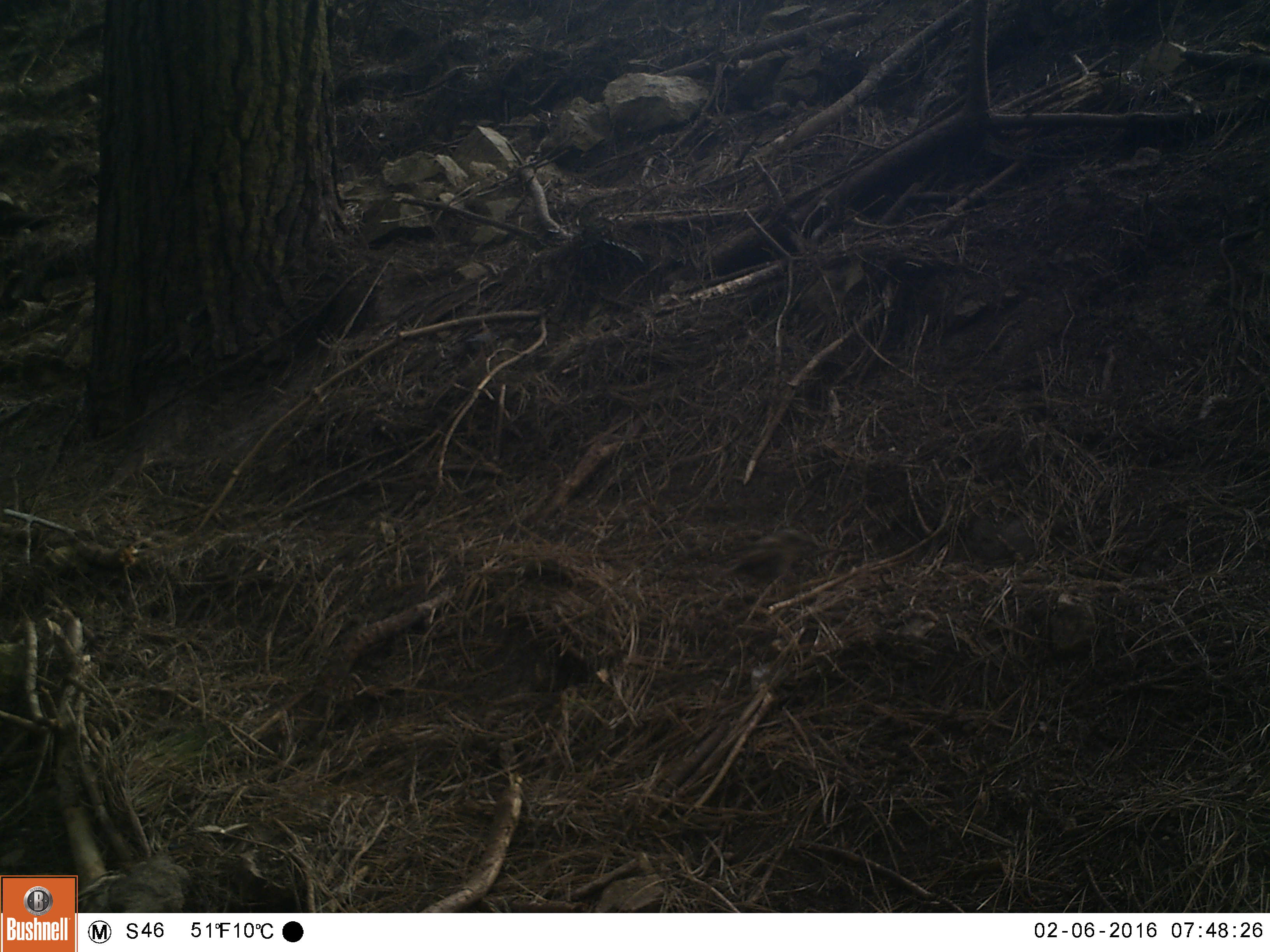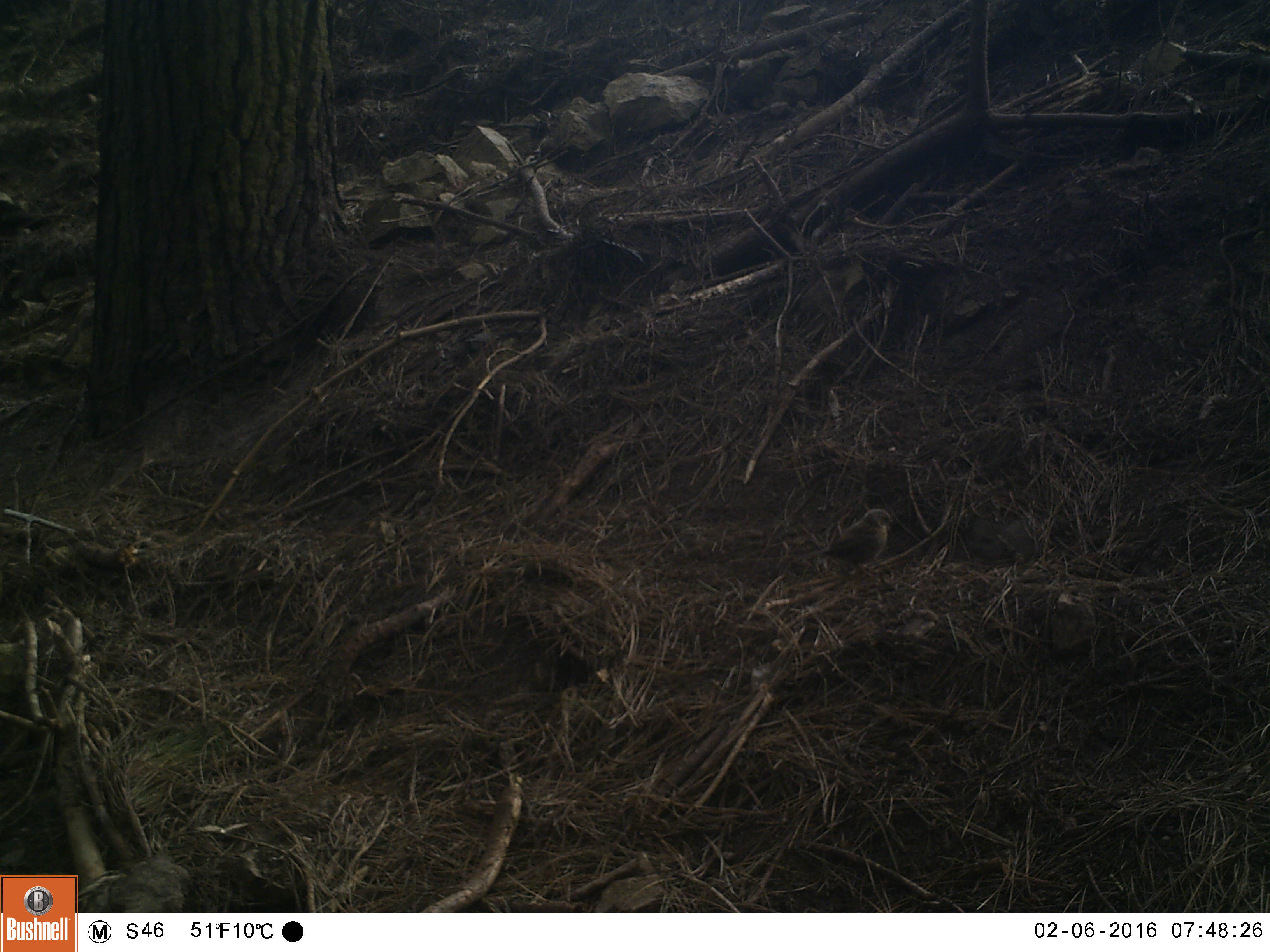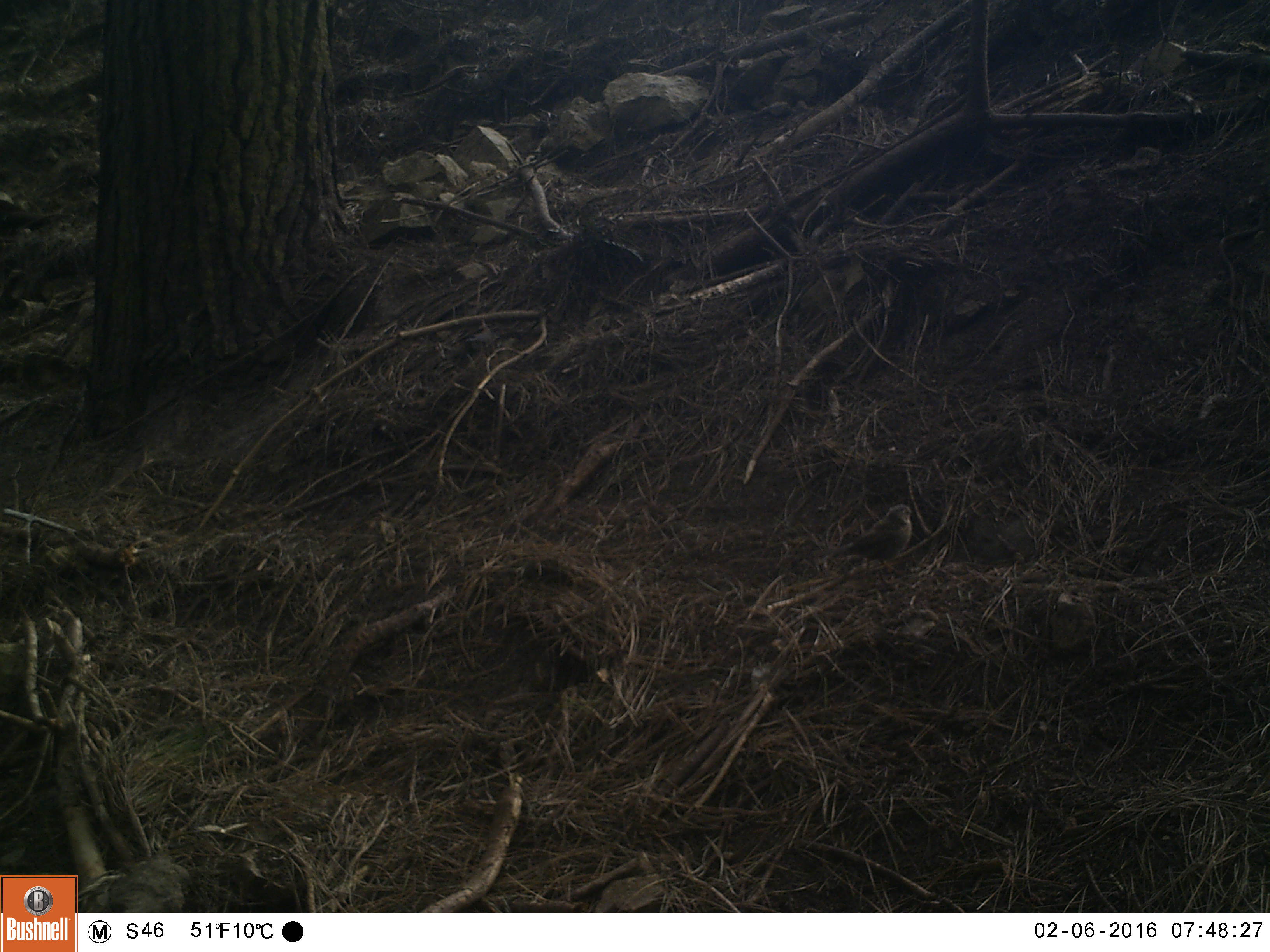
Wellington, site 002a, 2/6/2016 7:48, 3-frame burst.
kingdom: Animalia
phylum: Chordata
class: Aves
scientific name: Aves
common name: bird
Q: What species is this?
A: Bird (Aves).